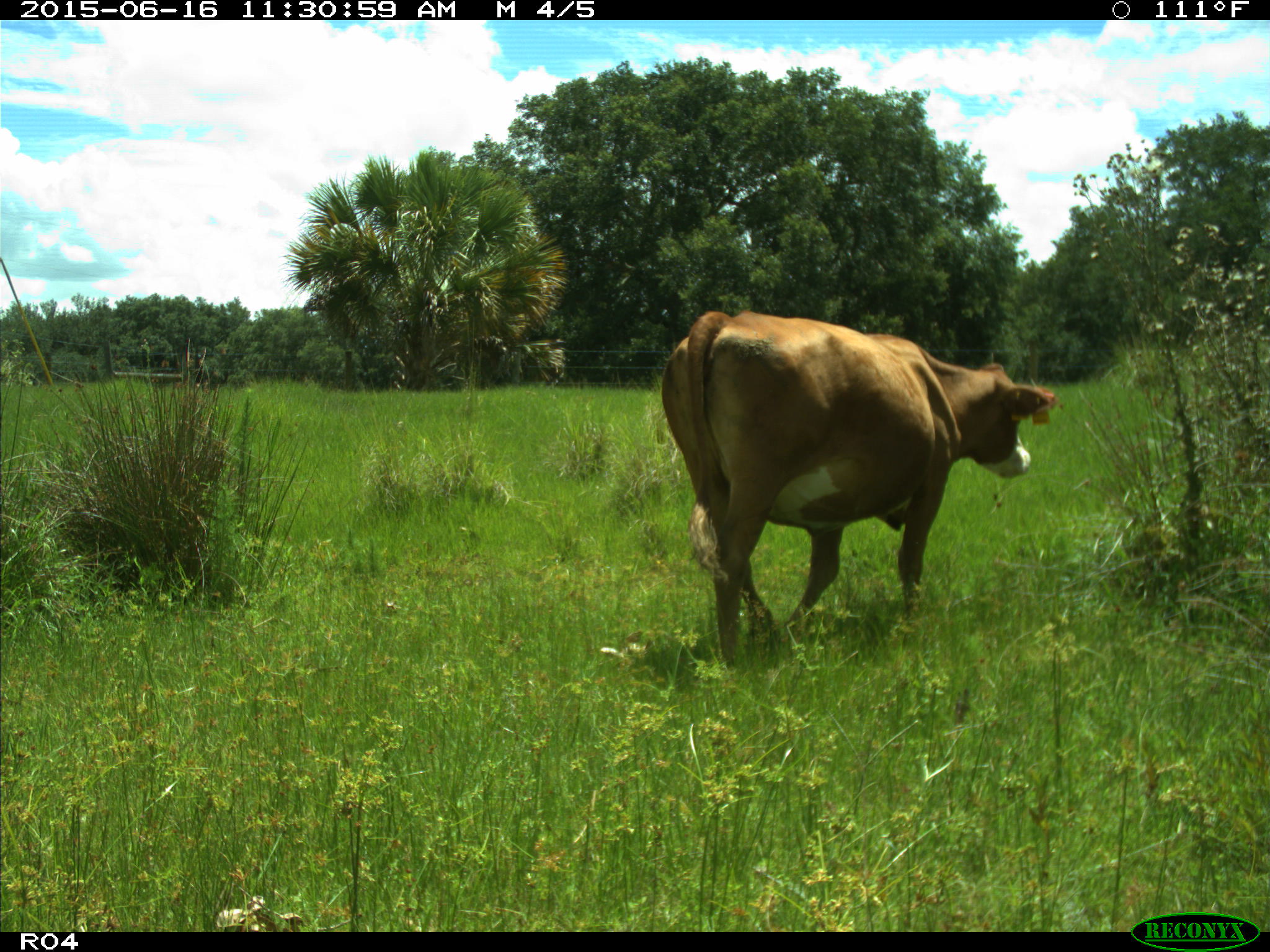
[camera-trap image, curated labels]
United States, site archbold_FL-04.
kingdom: Animalia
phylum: Chordata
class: Mammalia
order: Artiodactyla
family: Bovidae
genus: Bos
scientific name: Bos taurus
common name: domestic cow